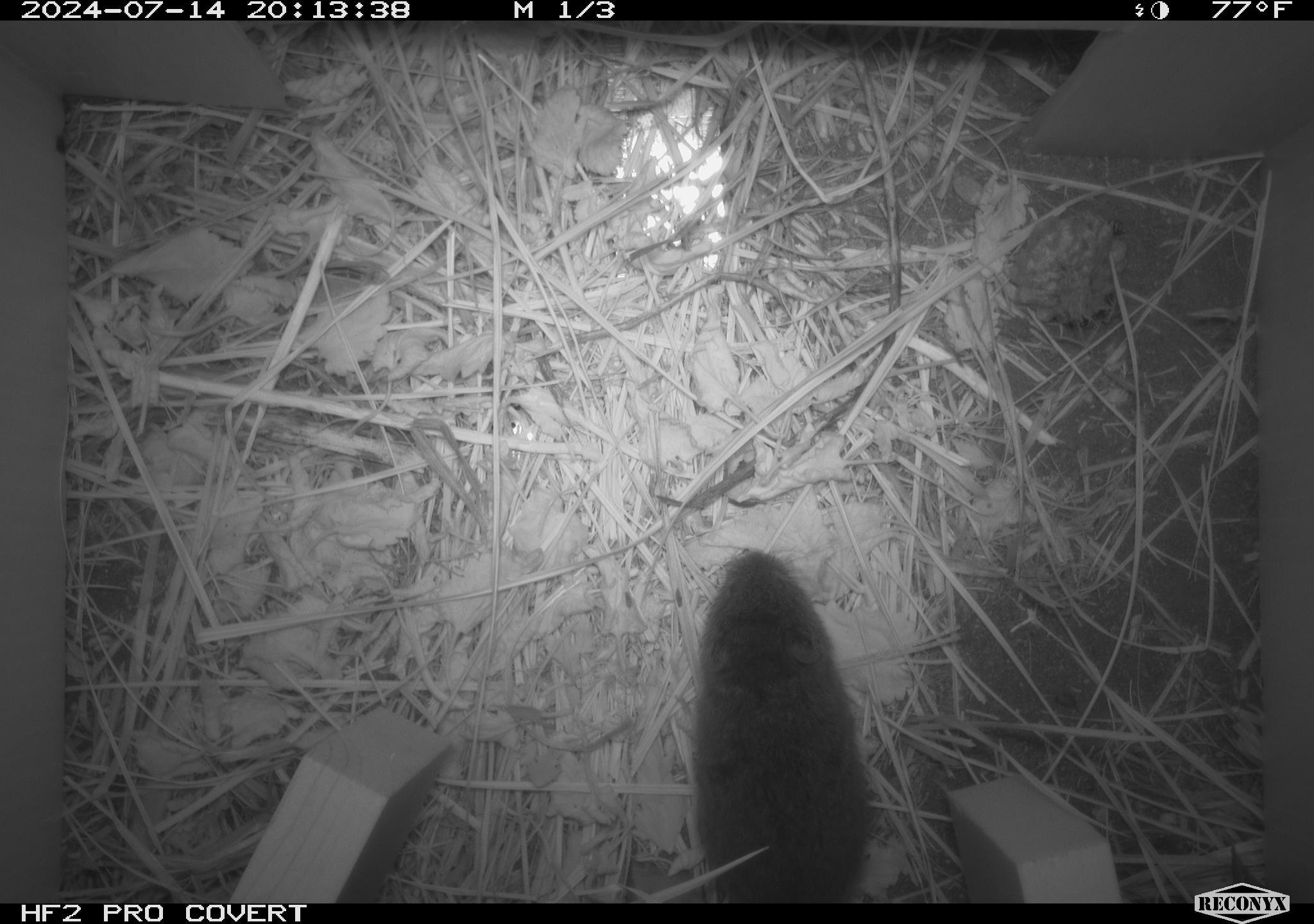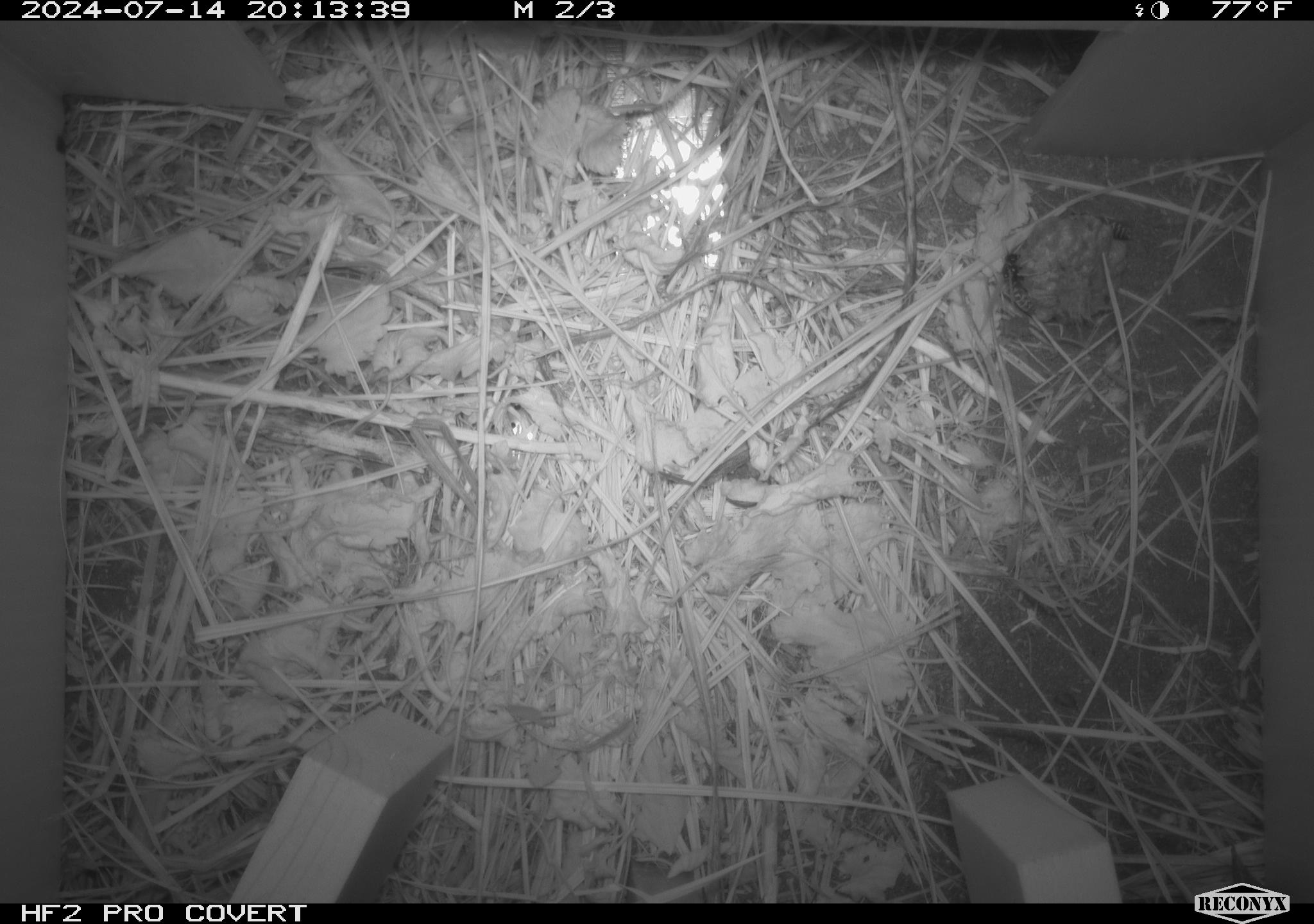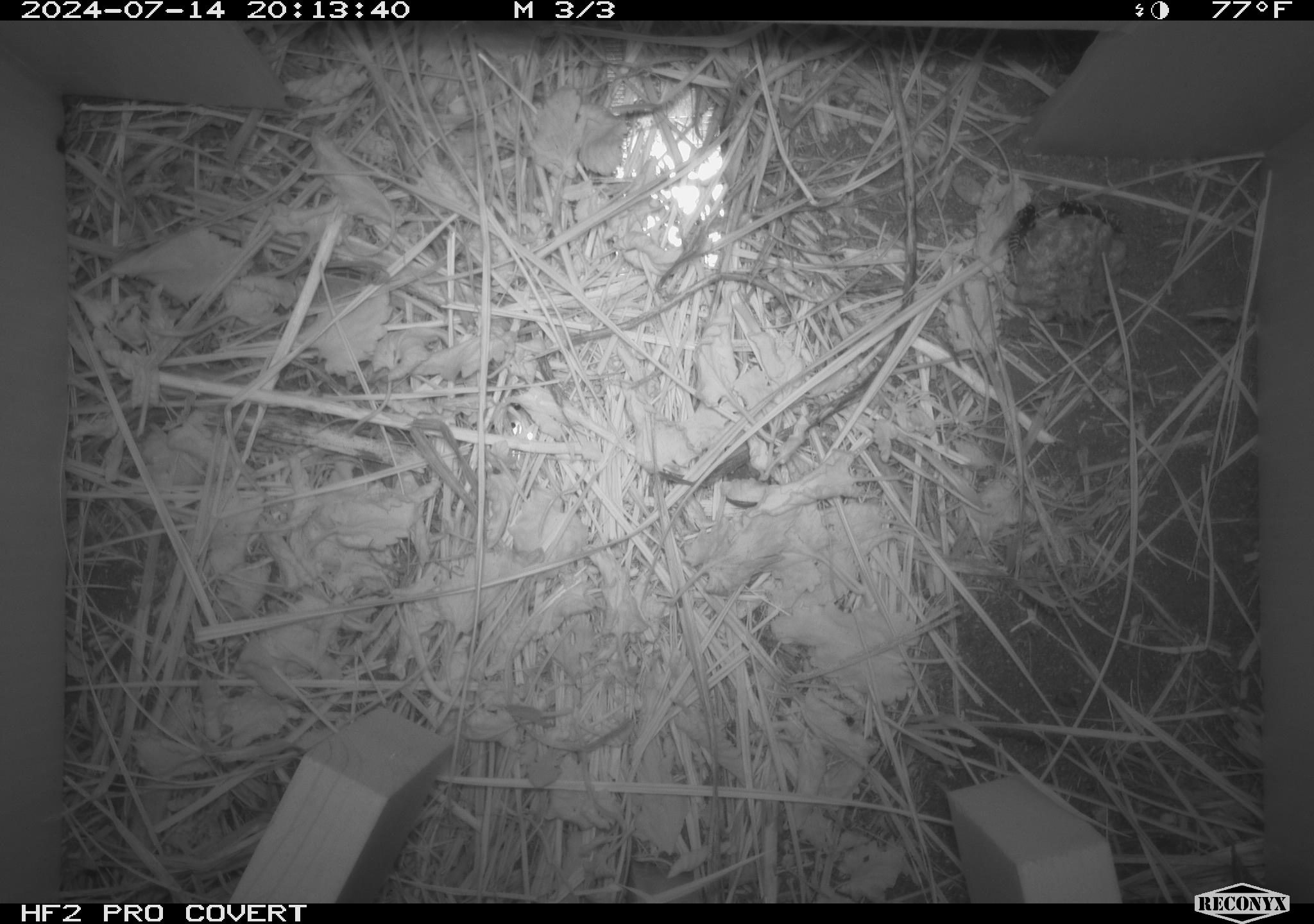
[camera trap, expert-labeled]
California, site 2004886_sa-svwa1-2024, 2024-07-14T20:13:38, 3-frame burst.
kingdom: Animalia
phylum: Chordata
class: Mammalia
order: Rodentia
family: Cricetidae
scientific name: Arvicolinae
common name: voles, lemmings, and muskrats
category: arvicolinae subfamily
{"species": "arvicolinae subfamily (voles, lemmings, and muskrats) (Arvicolinae)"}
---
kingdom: Animalia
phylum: Arthropoda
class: Insecta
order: Hymenoptera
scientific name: Hymenoptera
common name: ants, bees, wasps, and sawflies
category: hymenoptera order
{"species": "hymenoptera order (ants, bees, wasps, and sawflies) (Hymenoptera)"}